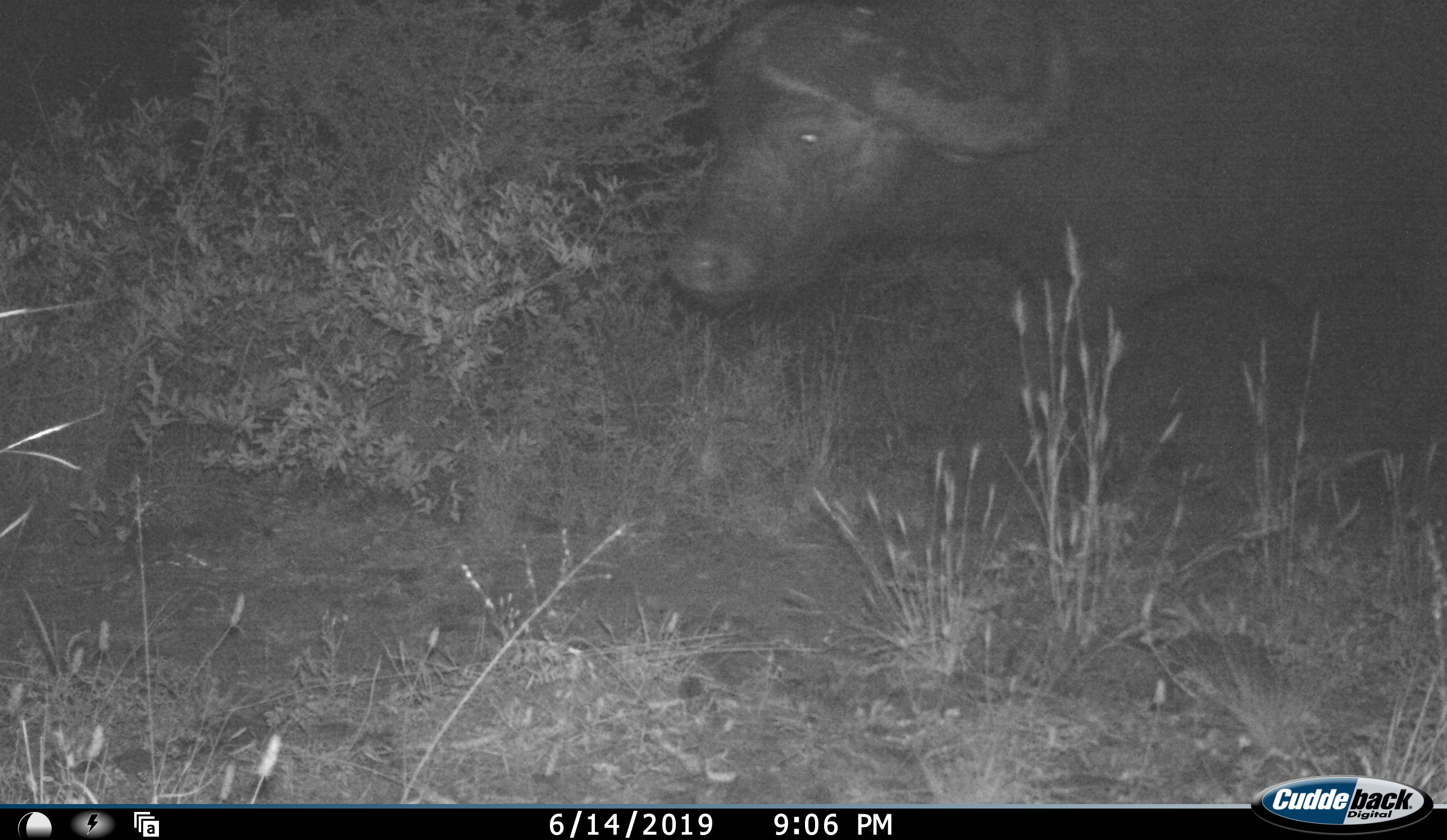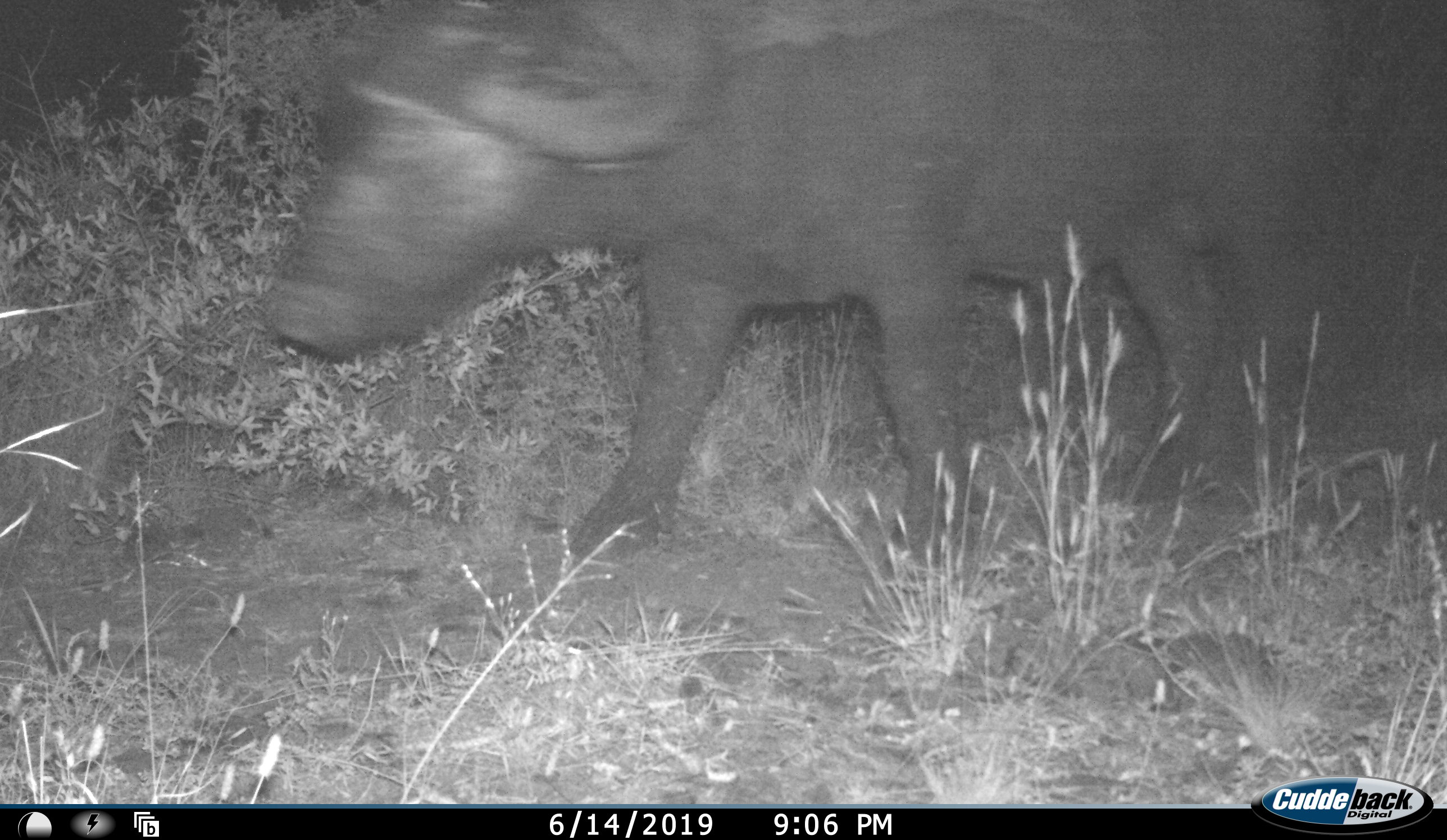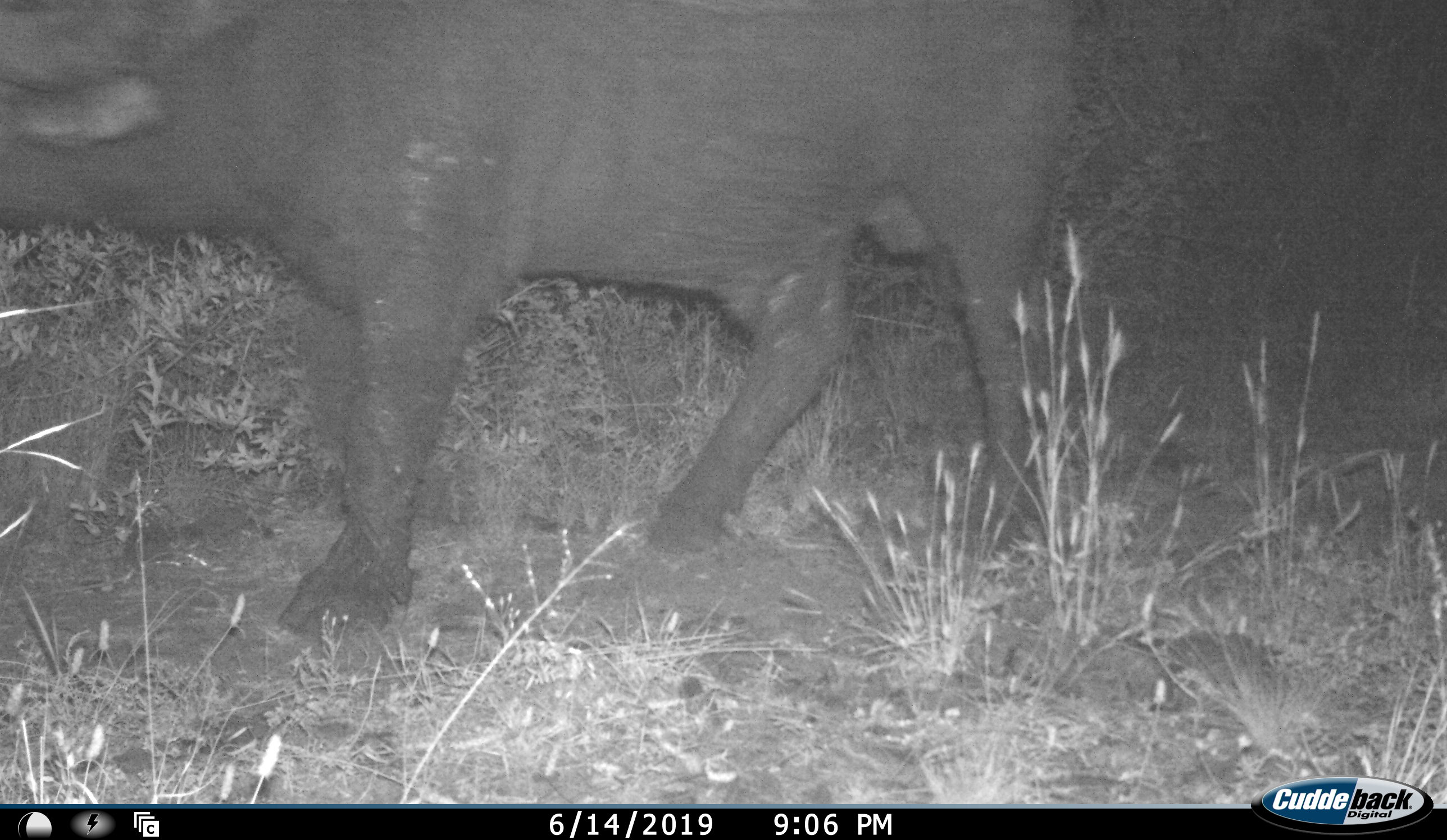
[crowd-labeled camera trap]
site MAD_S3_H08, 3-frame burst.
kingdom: Animalia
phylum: Chordata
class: Mammalia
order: Artiodactyla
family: Bovidae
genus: Syncerus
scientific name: Syncerus caffer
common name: african buffalo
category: buffalo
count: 1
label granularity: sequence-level